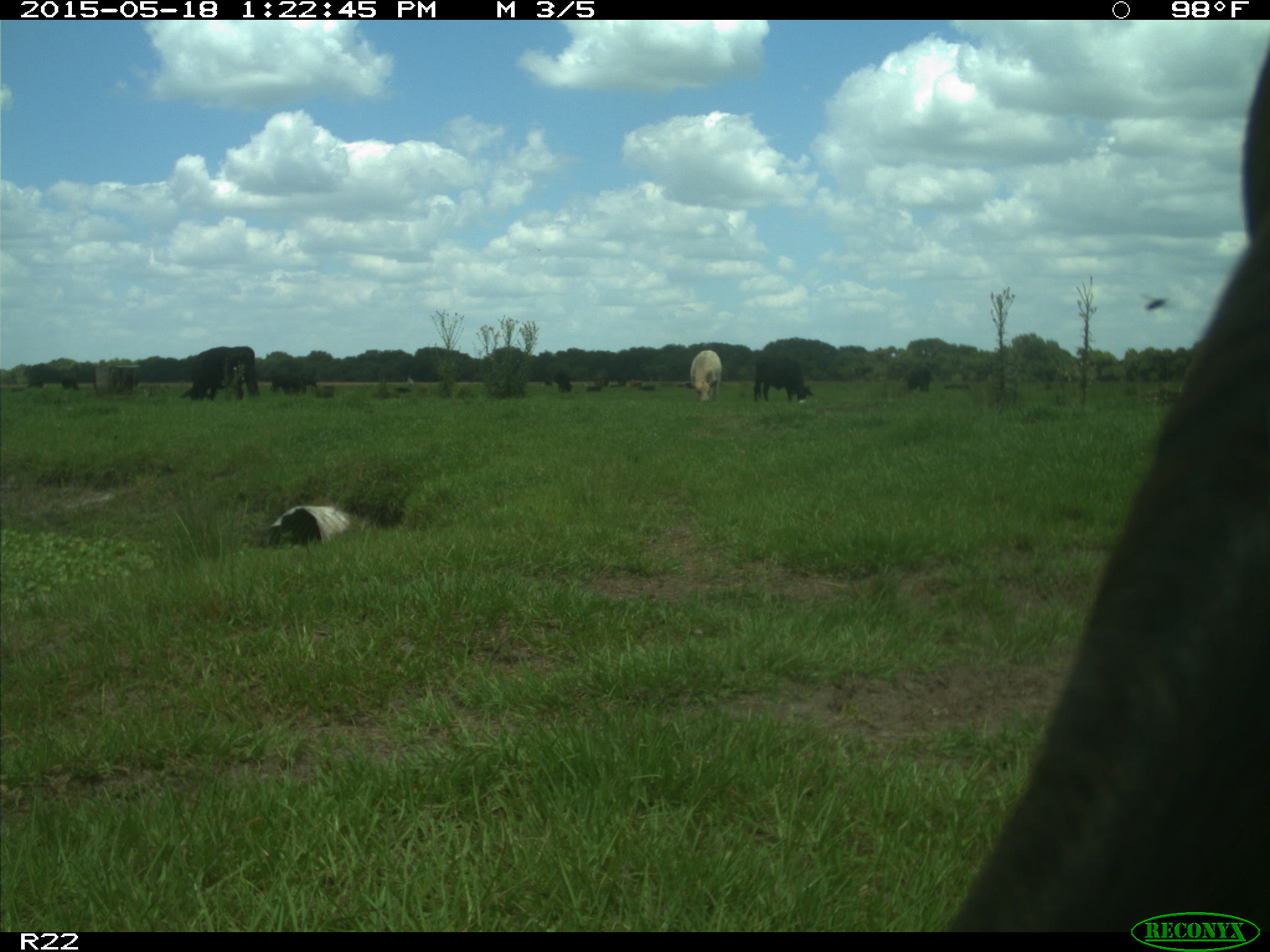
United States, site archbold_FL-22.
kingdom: Animalia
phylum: Chordata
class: Mammalia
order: Artiodactyla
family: Bovidae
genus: Bos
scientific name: Bos taurus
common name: domestic cow